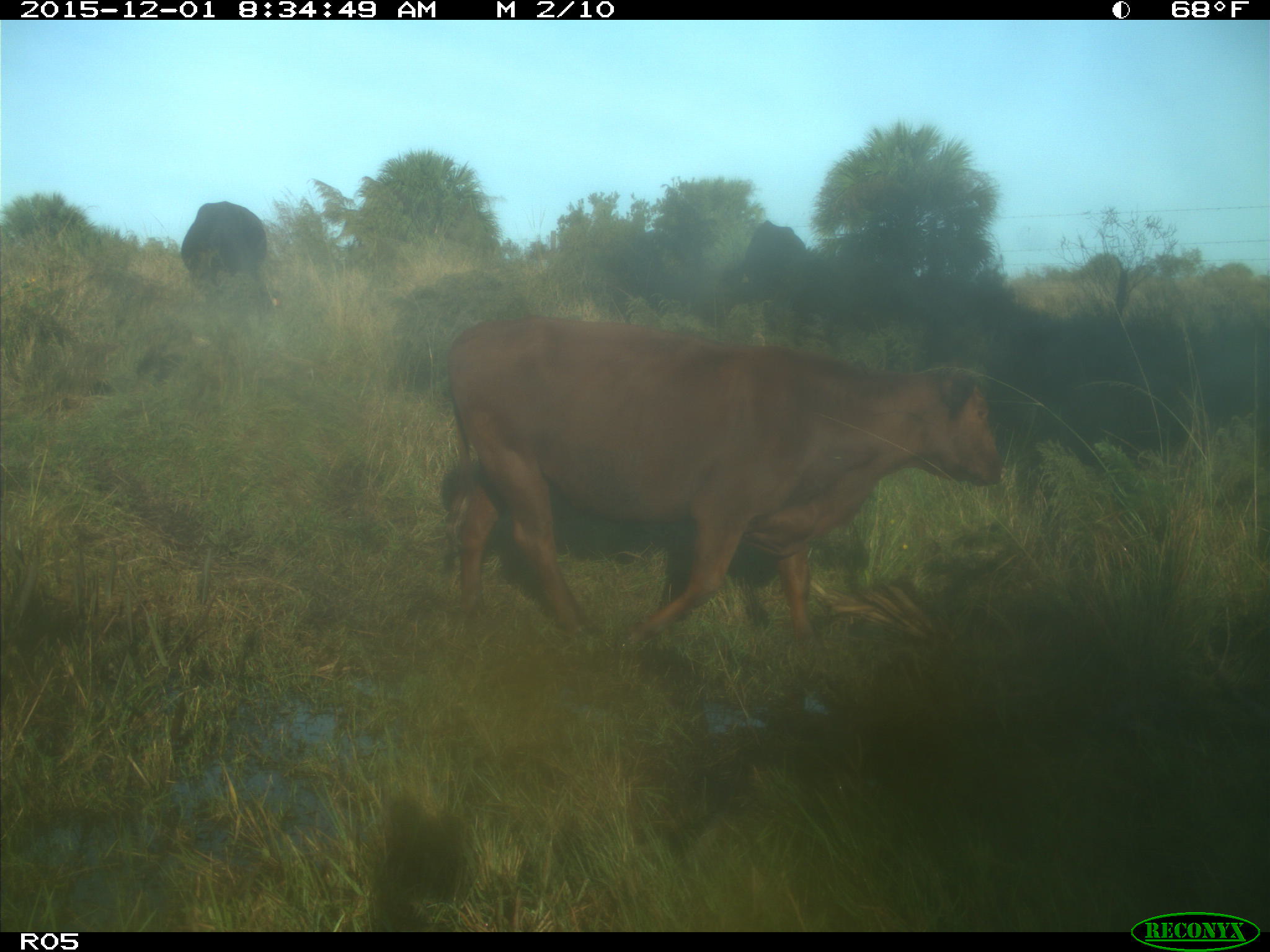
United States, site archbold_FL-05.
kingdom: Animalia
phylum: Chordata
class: Mammalia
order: Artiodactyla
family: Bovidae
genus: Bos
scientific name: Bos taurus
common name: domestic cow